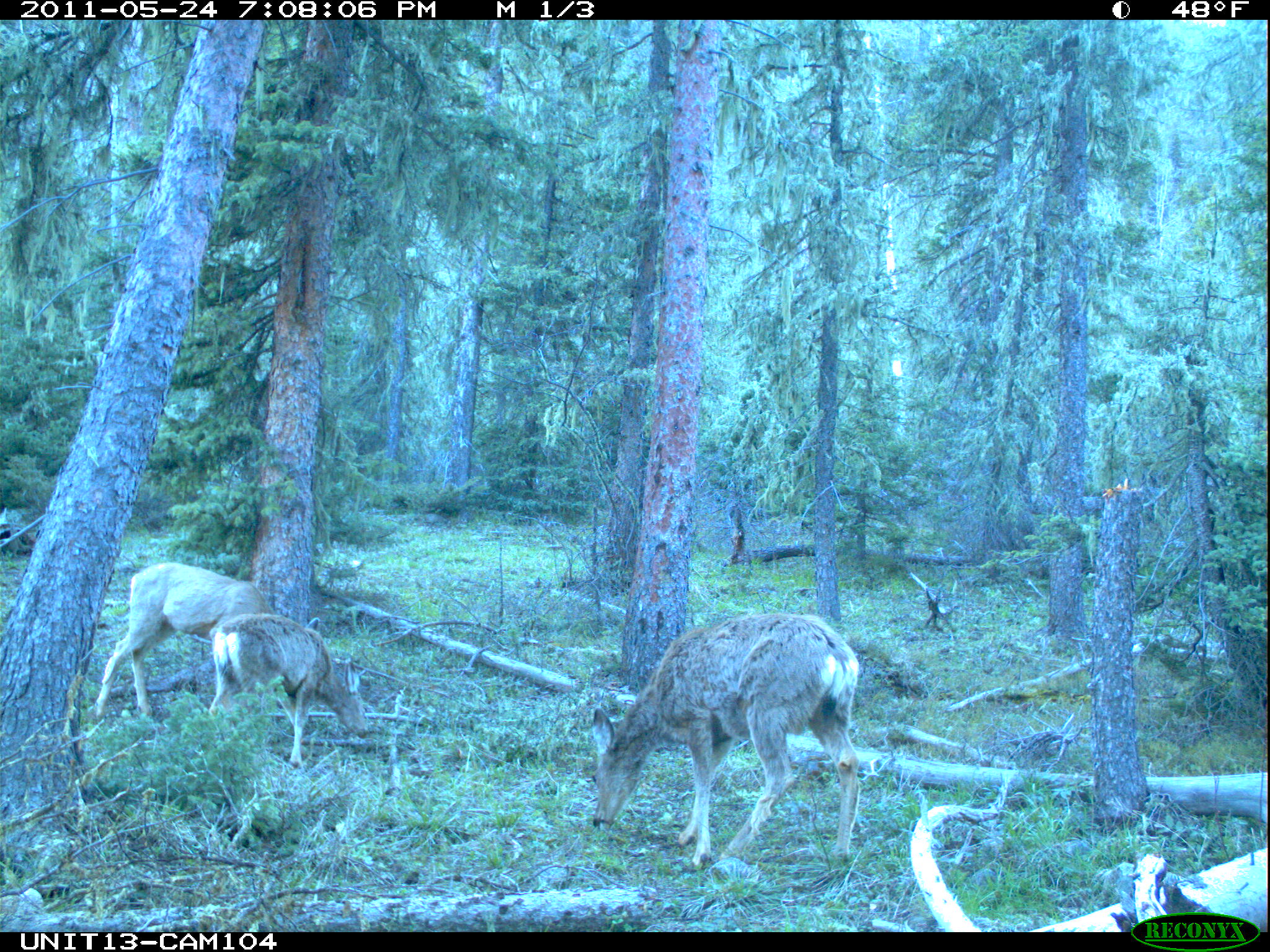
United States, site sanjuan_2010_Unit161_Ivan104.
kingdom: Animalia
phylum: Chordata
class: Mammalia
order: Artiodactyla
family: Cervidae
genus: Odocoileus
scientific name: Odocoileus hemionus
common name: mule deer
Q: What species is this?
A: Odocoileus hemionus (mule deer).